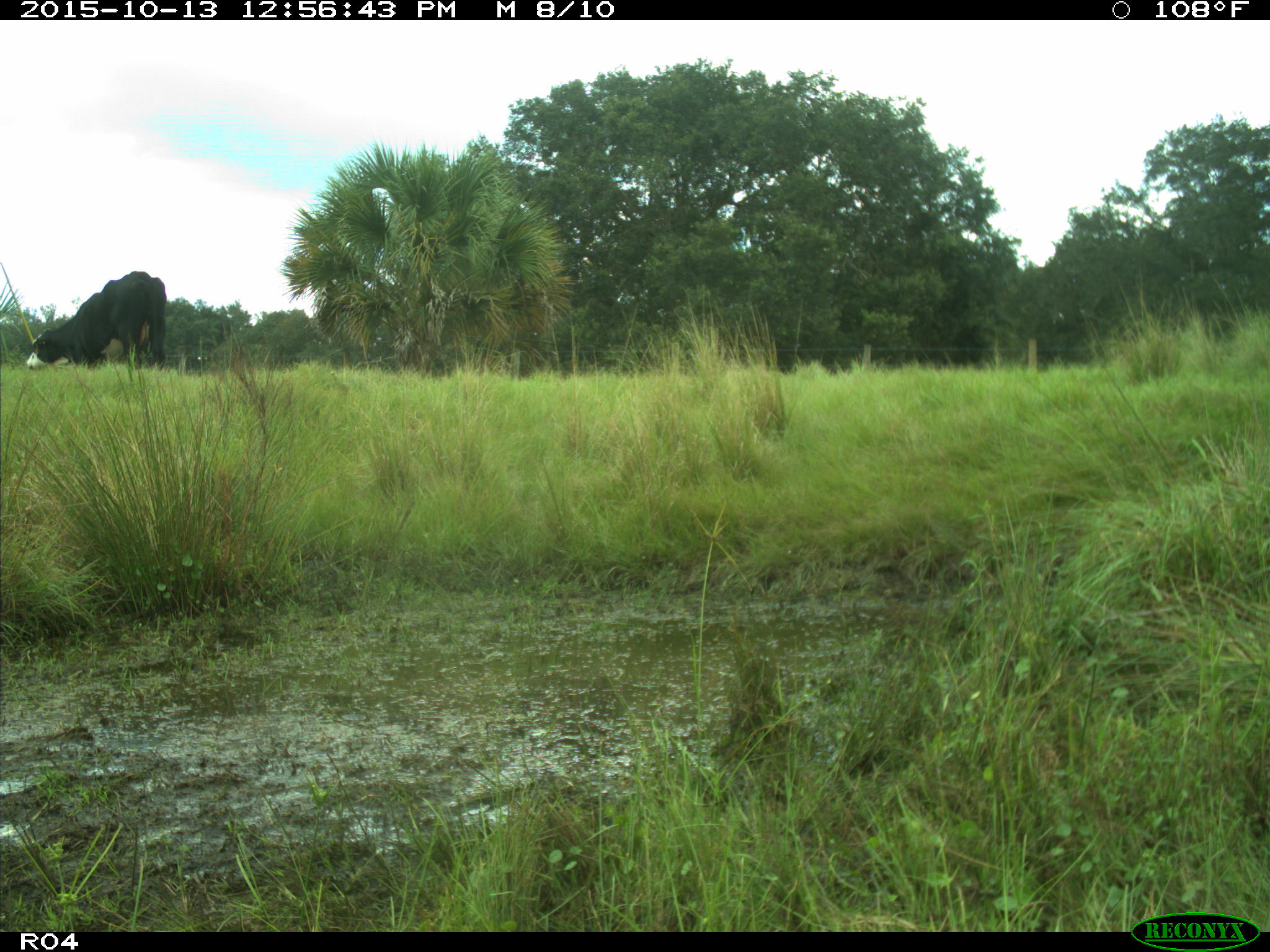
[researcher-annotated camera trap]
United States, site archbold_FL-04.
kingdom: Animalia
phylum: Chordata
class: Mammalia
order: Artiodactyla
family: Bovidae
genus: Bos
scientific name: Bos taurus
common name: domestic cow